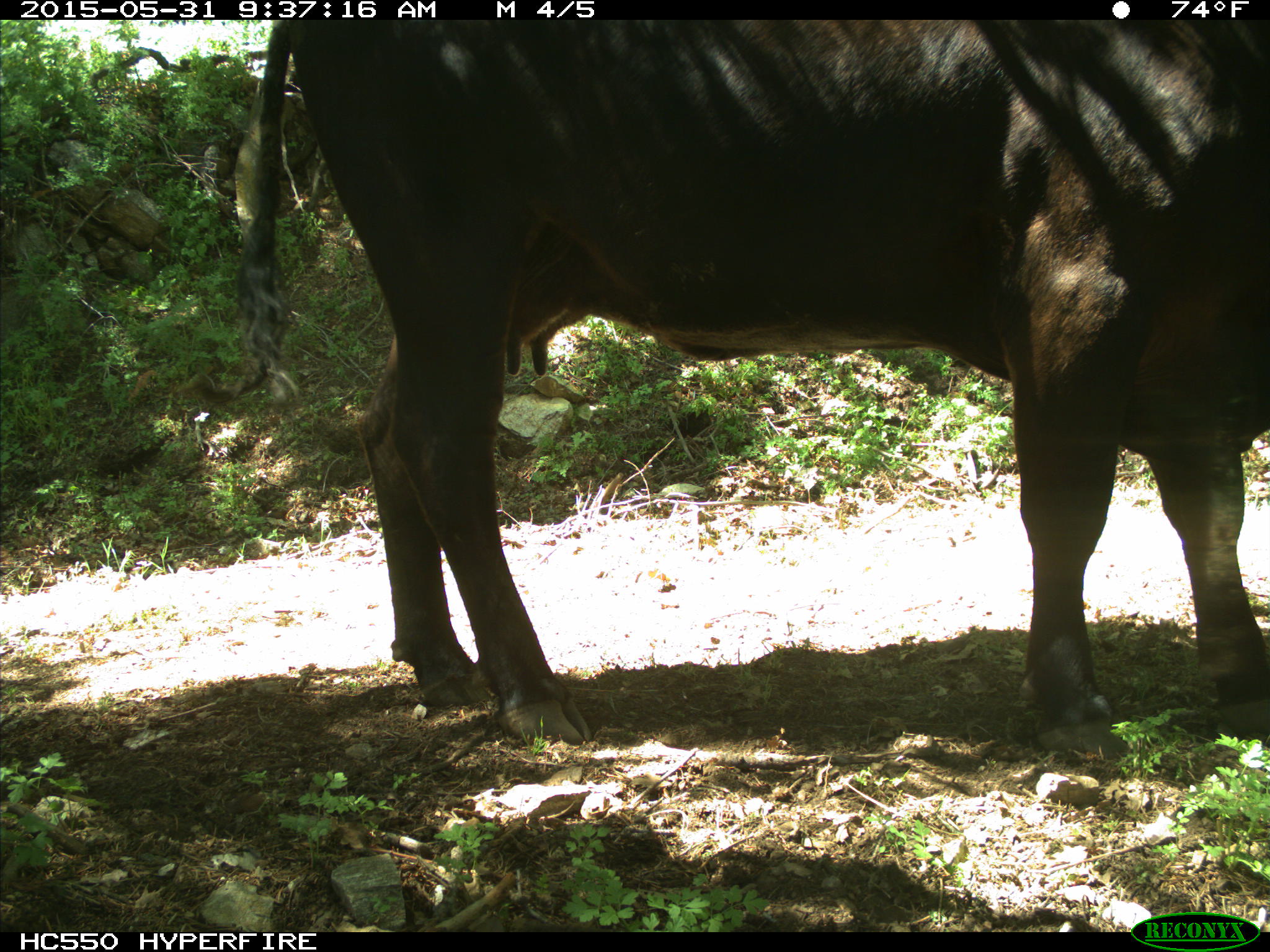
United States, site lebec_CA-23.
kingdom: Animalia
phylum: Chordata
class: Mammalia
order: Artiodactyla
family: Bovidae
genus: Bos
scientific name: Bos taurus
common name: domestic cow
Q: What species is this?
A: Bos taurus (domestic cow).